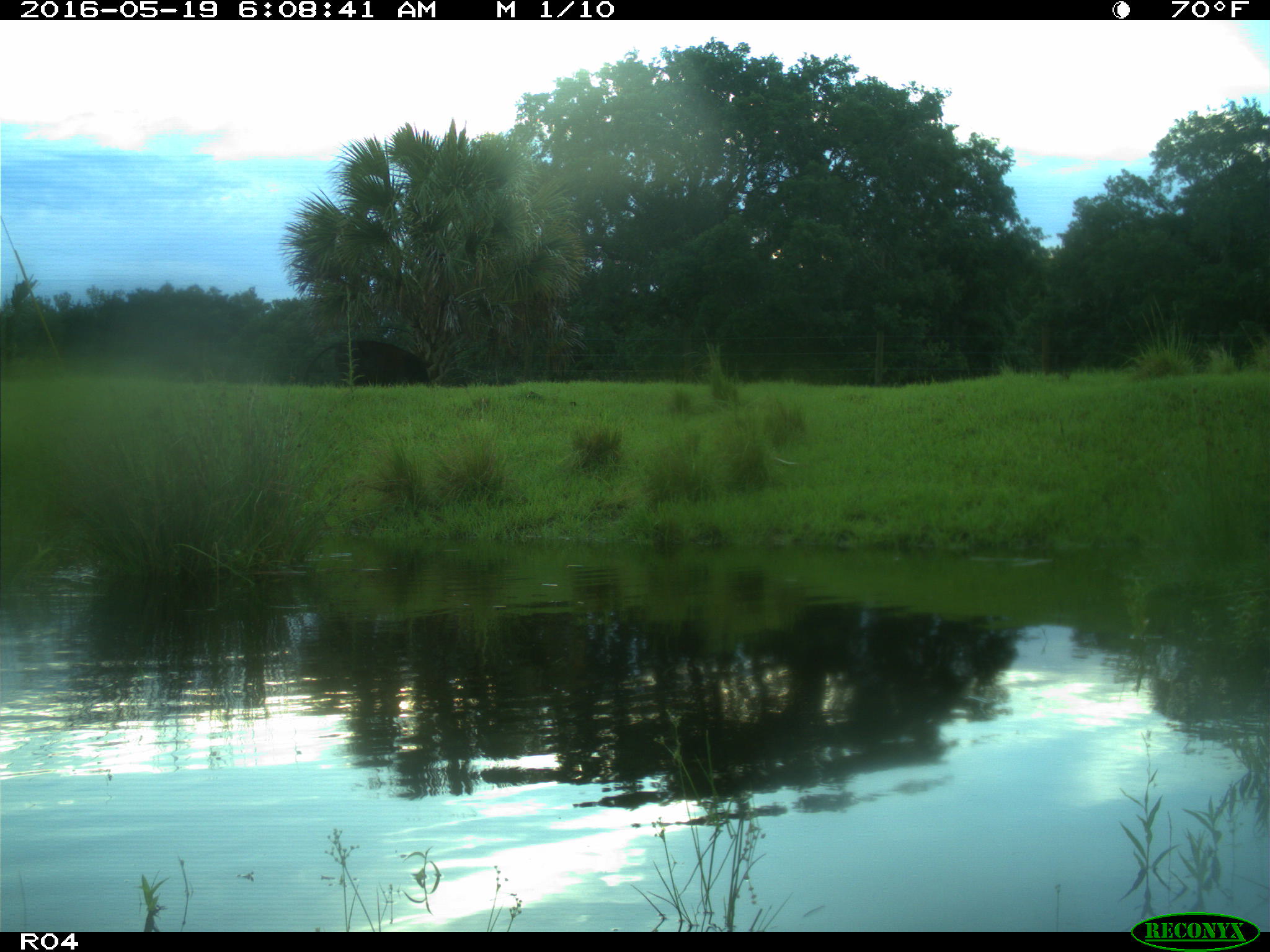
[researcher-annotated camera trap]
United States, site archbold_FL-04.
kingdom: Animalia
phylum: Chordata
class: Mammalia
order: Artiodactyla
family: Bovidae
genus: Bos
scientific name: Bos taurus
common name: domestic cow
Bos taurus (domestic cow).